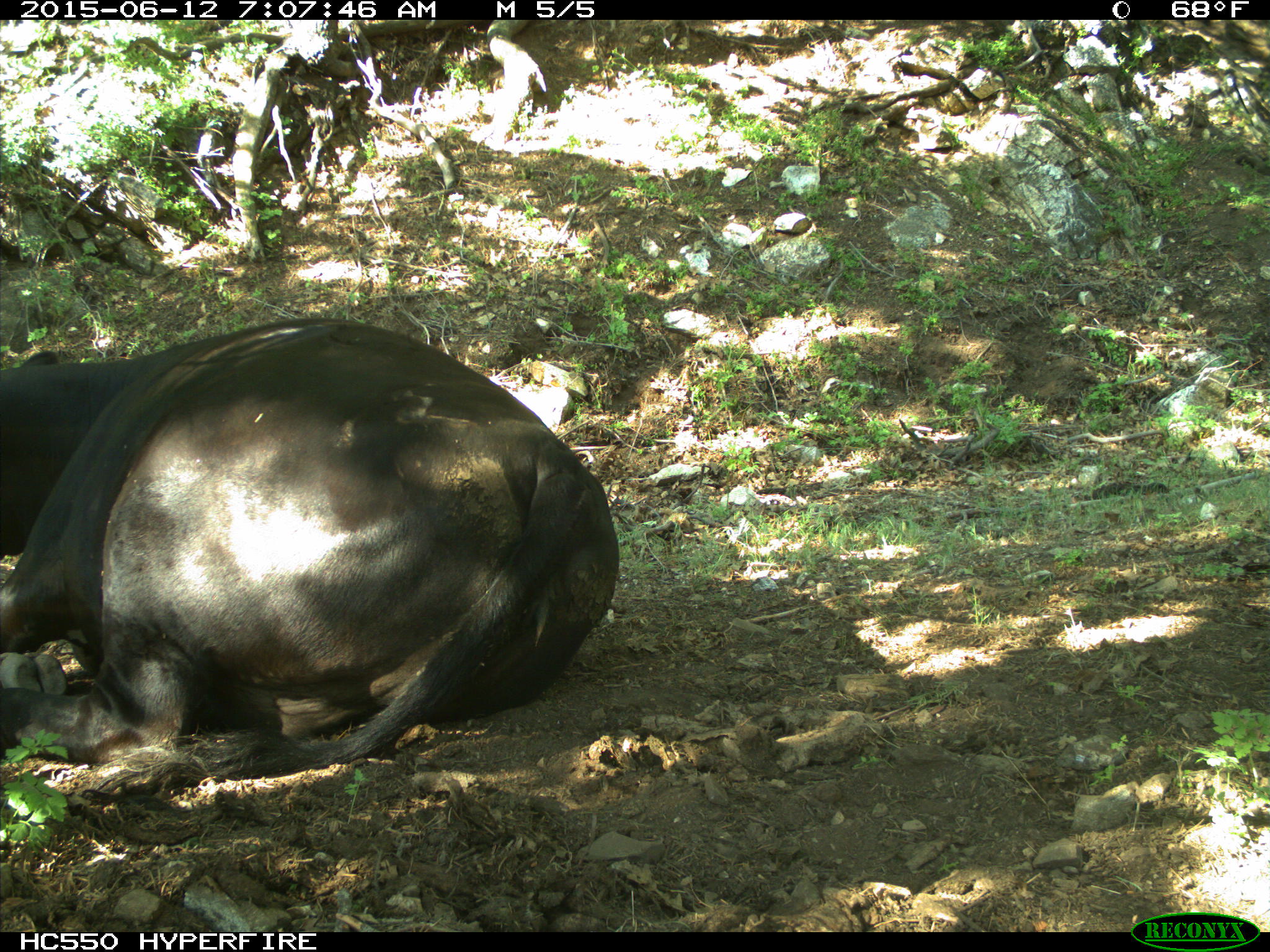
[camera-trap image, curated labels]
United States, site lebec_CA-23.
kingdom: Animalia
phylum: Chordata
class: Mammalia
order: Artiodactyla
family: Bovidae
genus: Bos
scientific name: Bos taurus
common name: domestic cow